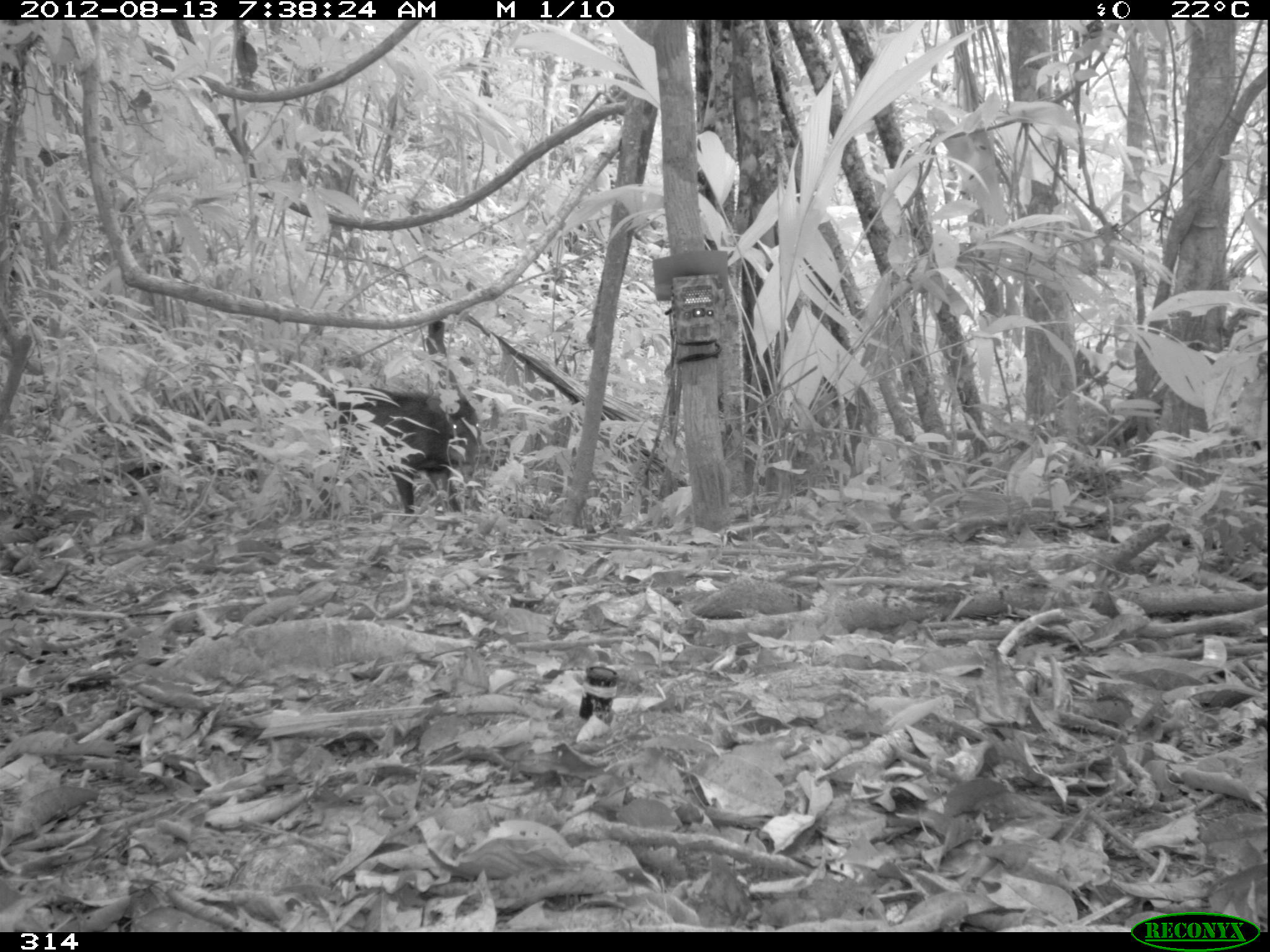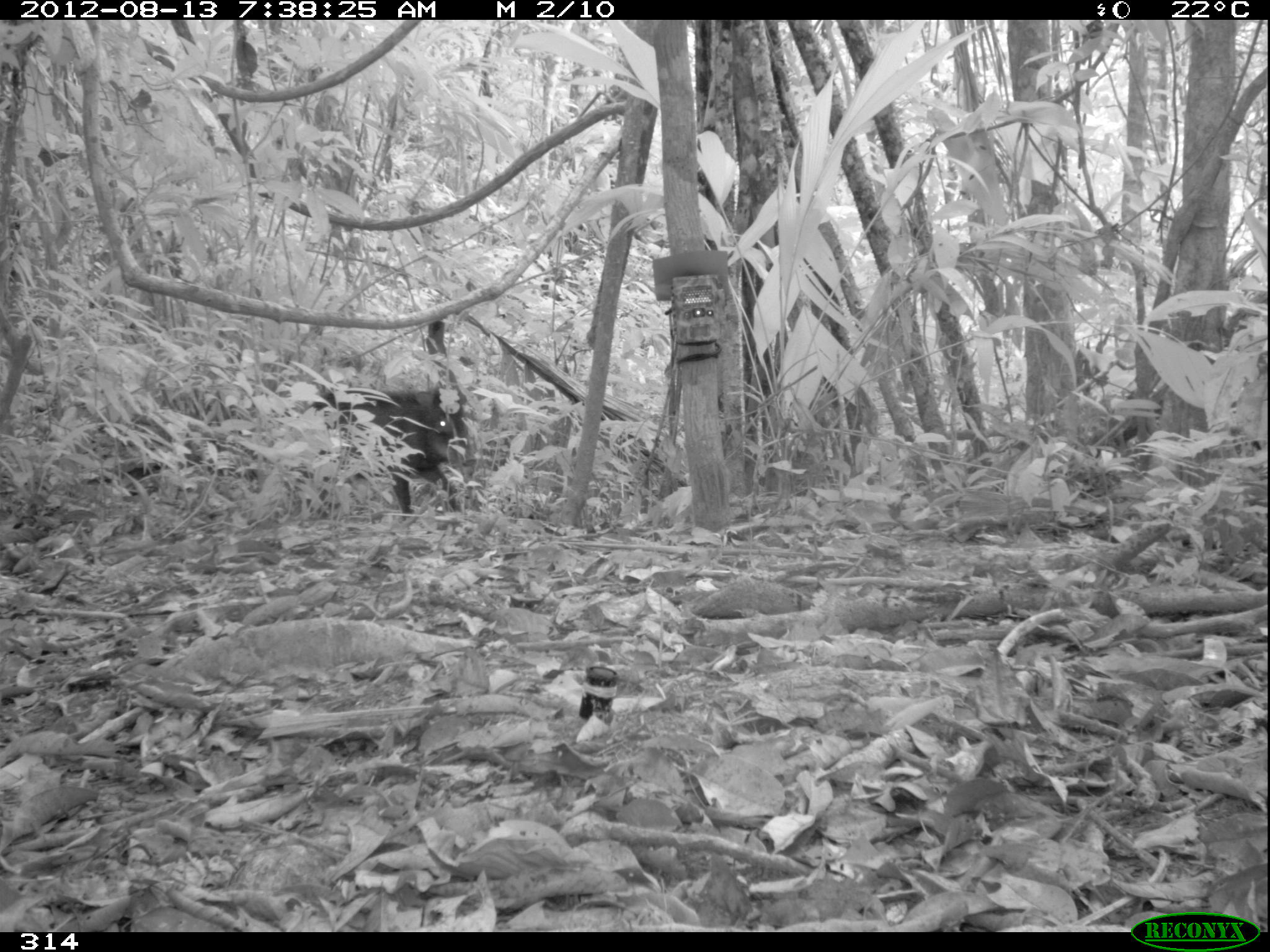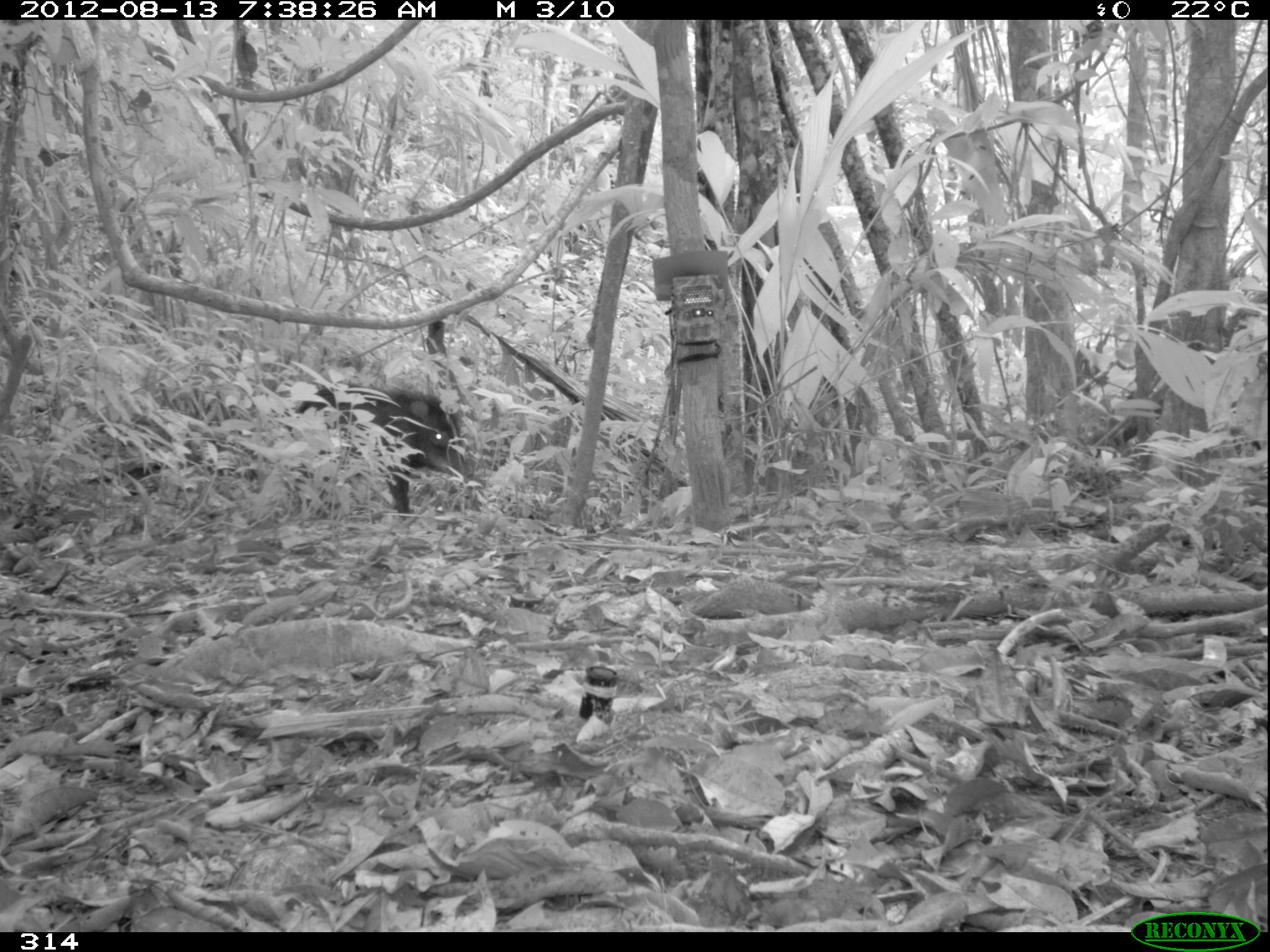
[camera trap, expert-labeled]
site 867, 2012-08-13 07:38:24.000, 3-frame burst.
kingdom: Animalia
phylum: Chordata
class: Mammalia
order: Artiodactyla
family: Tayassuidae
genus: Tayassu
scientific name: Tayassu pecari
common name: white-lipped peccary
Tayassu pecari (white-lipped peccary).